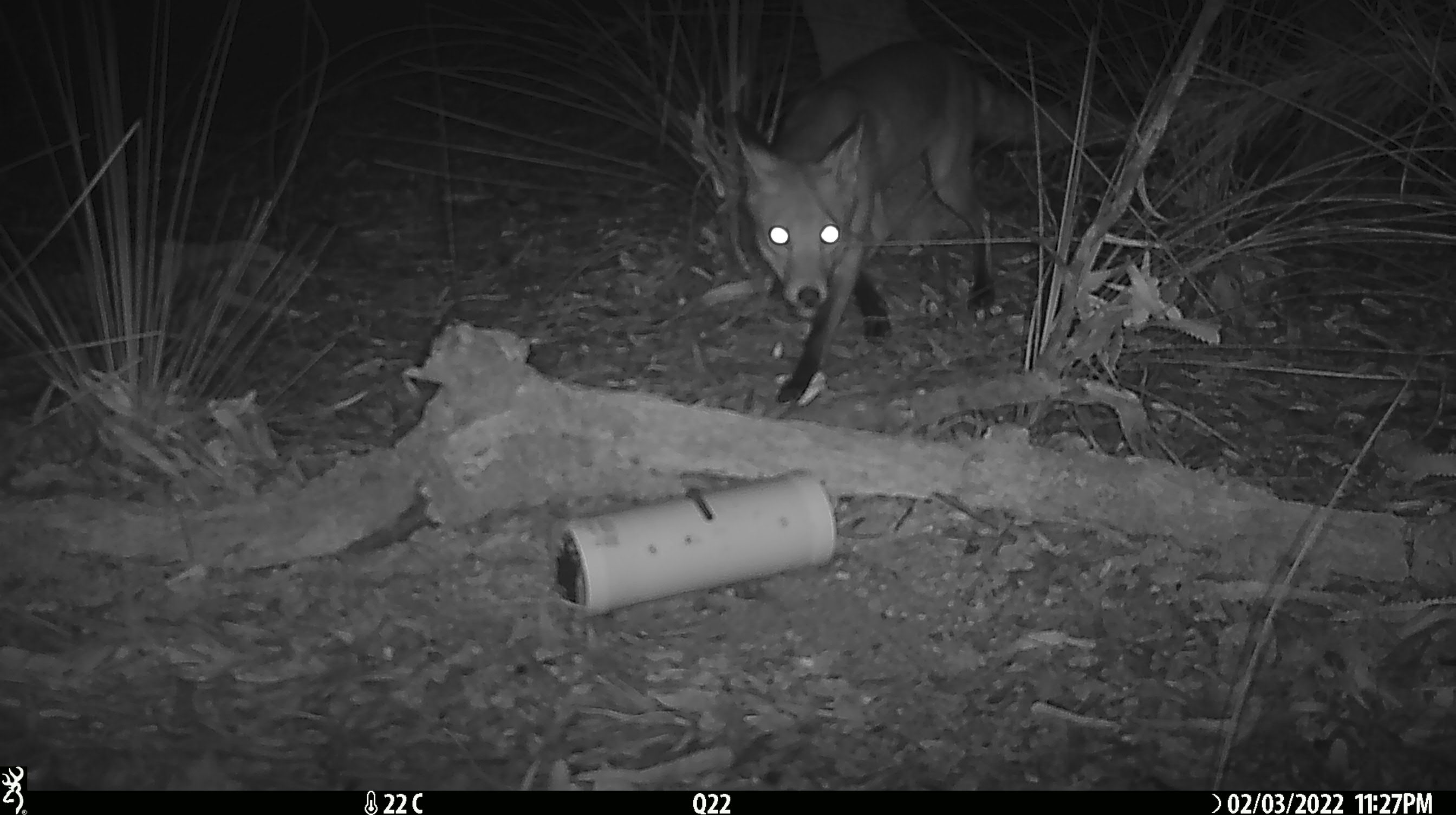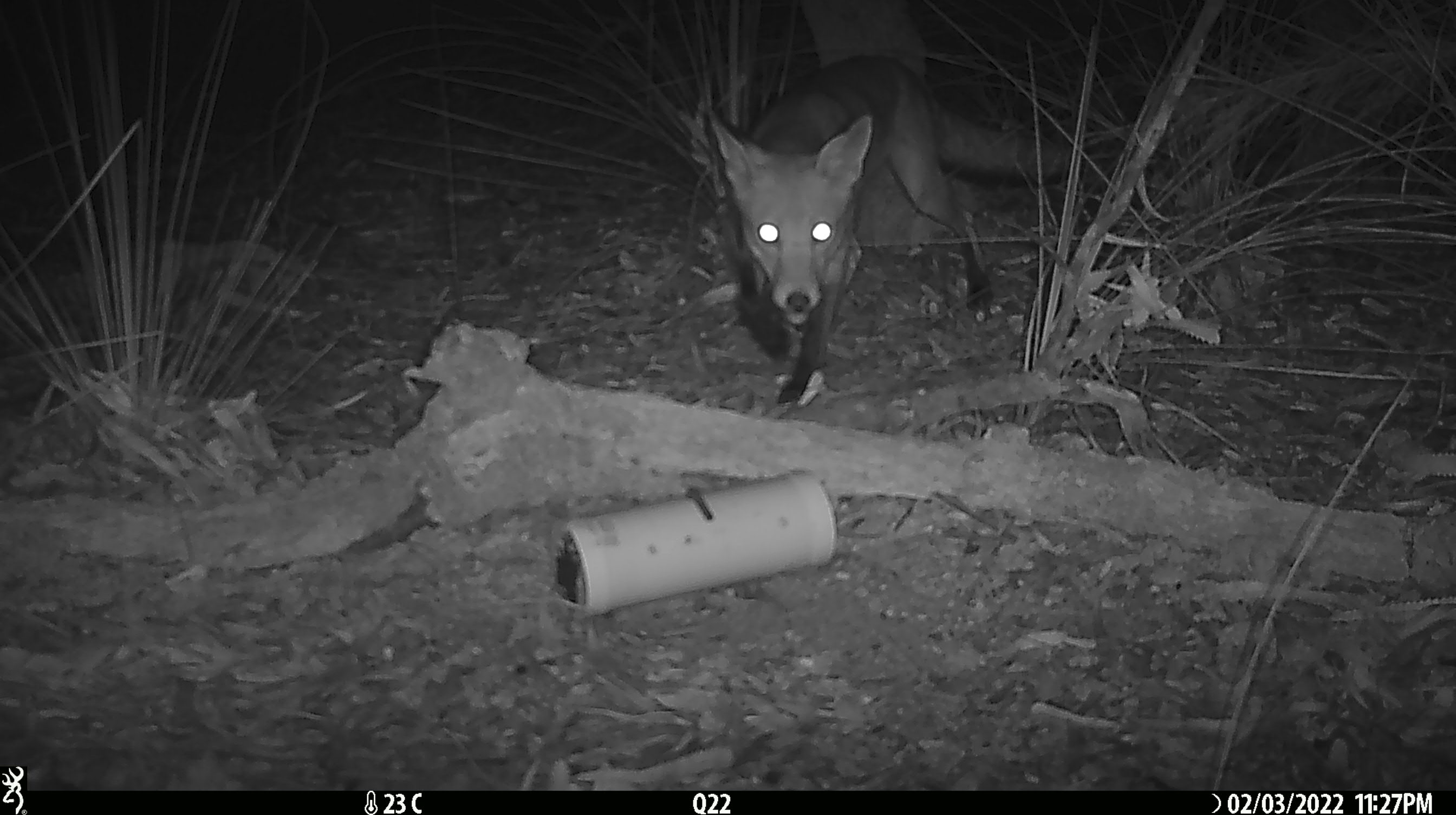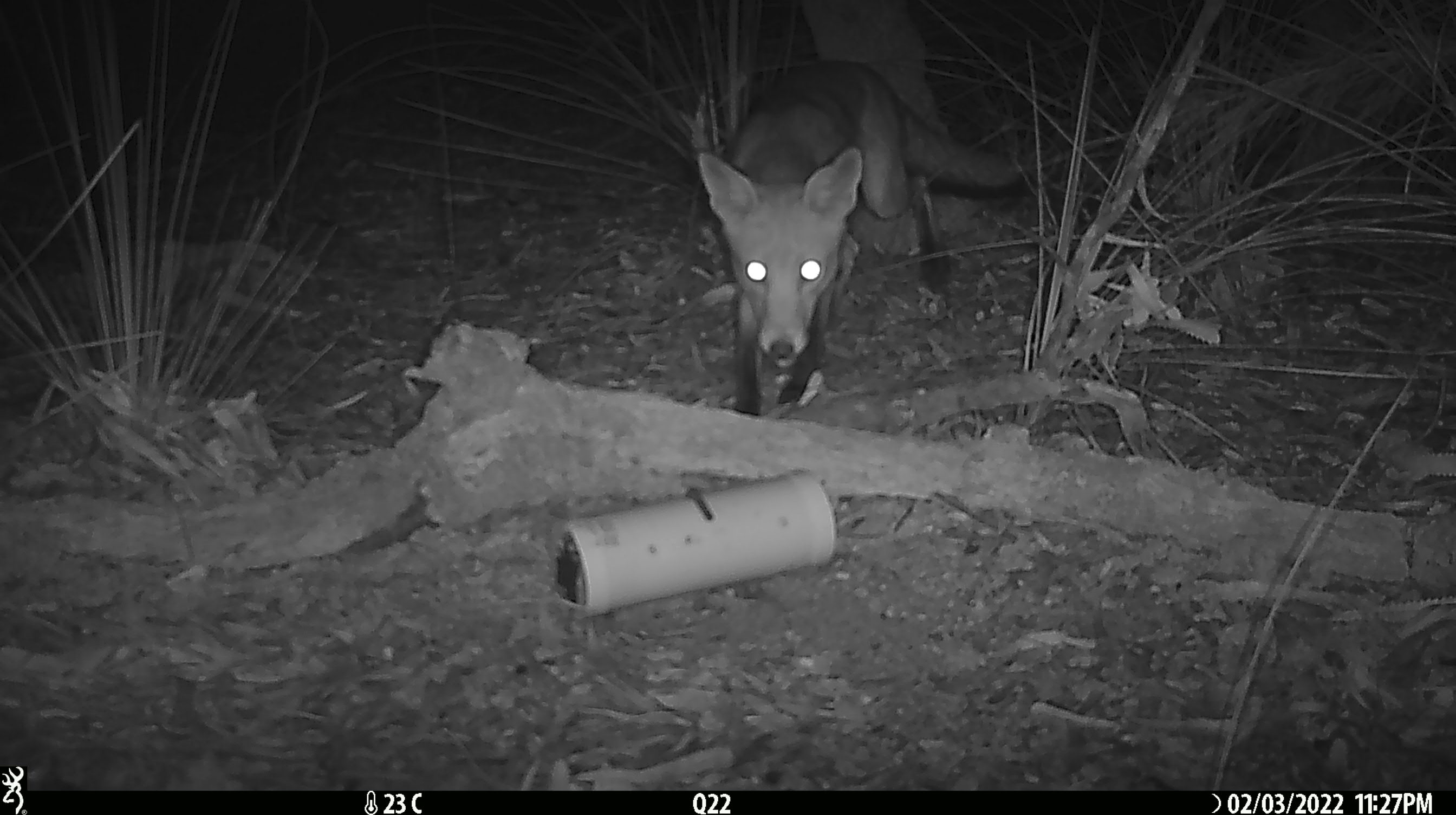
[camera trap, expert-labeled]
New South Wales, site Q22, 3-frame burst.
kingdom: Animalia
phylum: Chordata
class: Mammalia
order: Carnivora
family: Canidae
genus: Vulpes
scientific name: Vulpes vulpes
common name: red fox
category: fox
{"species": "fox (red fox) (Vulpes vulpes)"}